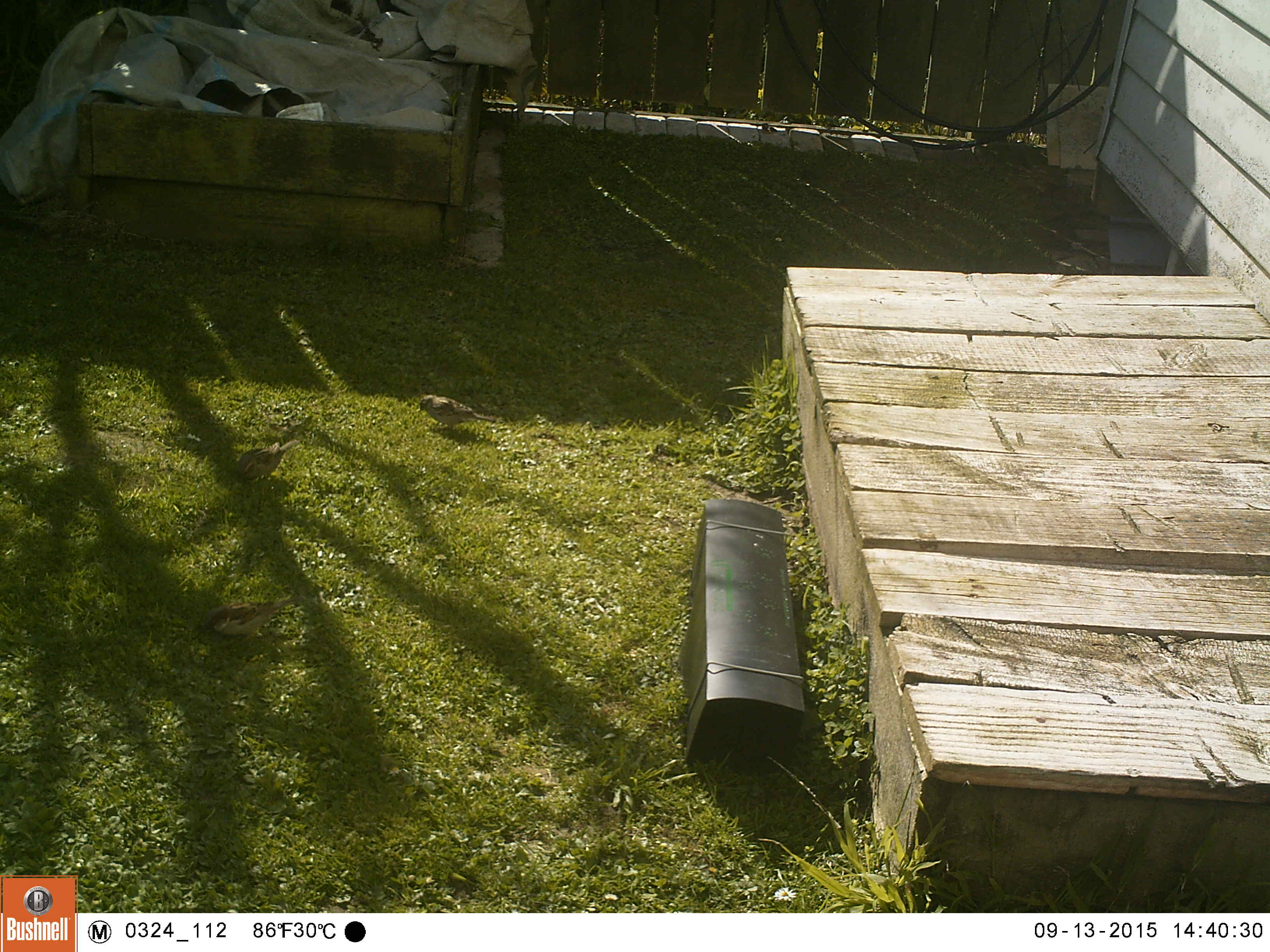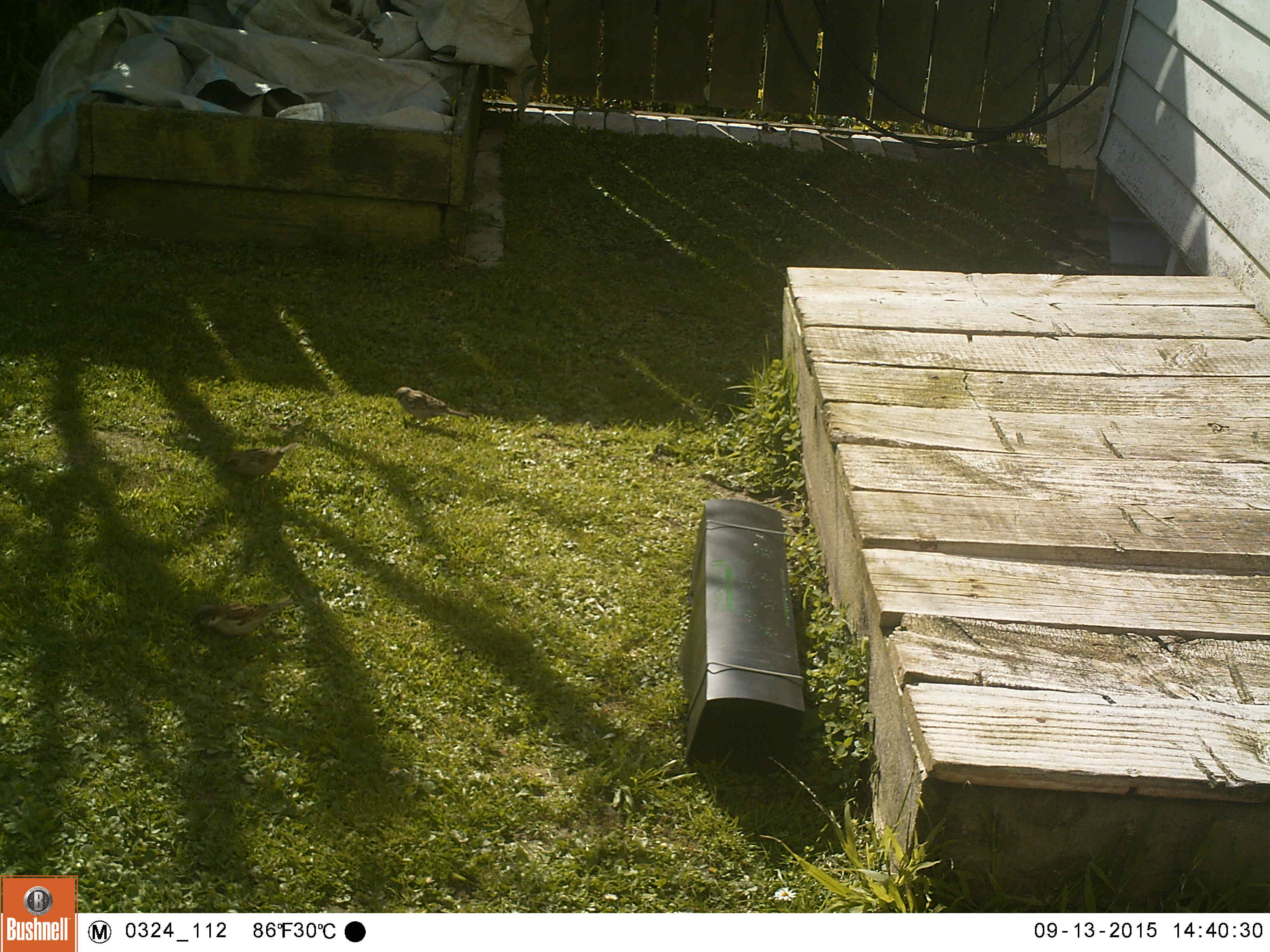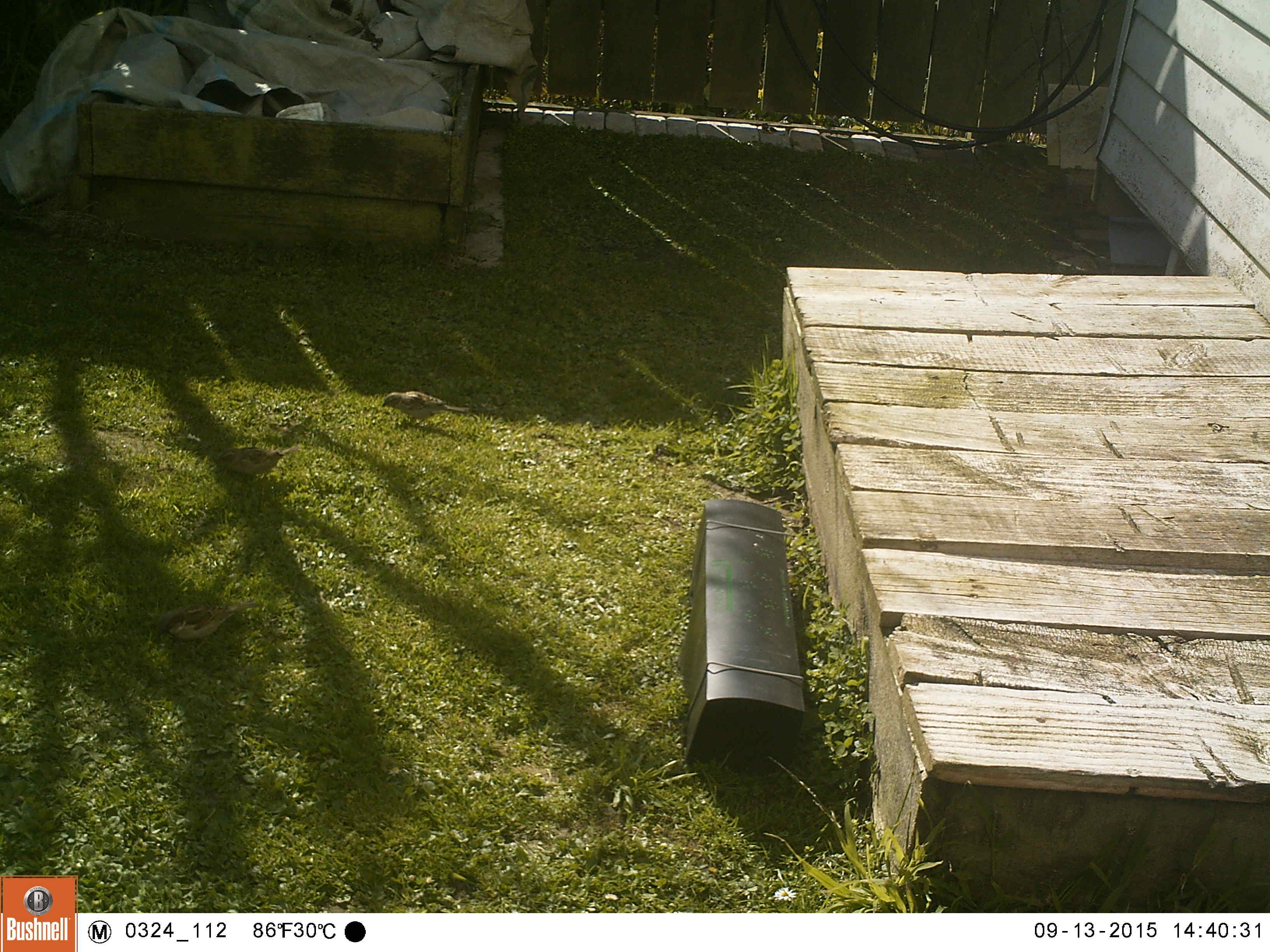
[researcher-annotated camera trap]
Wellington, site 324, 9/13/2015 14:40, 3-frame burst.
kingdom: Animalia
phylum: Chordata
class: Aves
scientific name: Aves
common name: bird